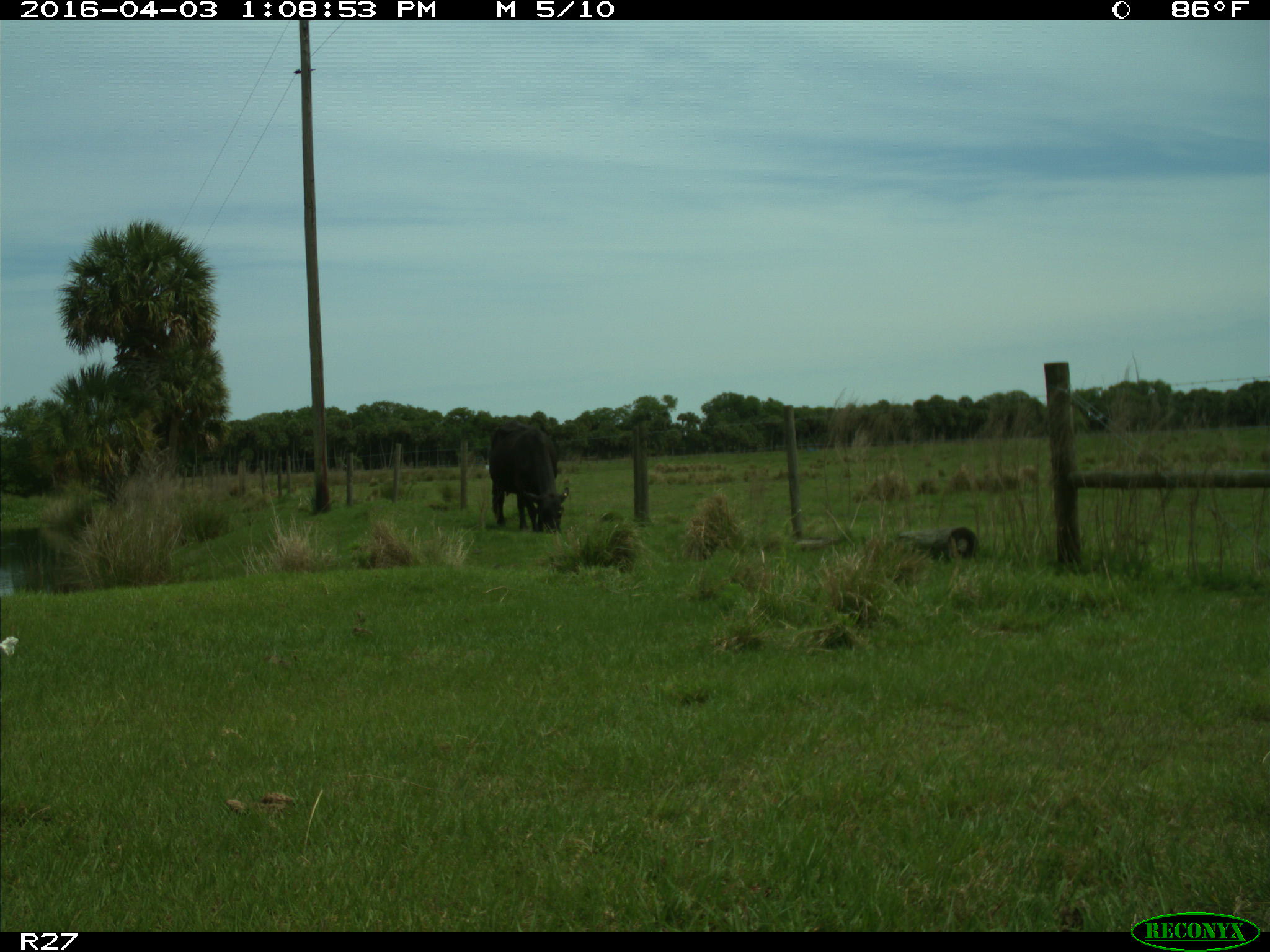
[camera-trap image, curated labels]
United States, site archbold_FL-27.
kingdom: Animalia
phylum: Chordata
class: Mammalia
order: Artiodactyla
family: Bovidae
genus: Bos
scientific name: Bos taurus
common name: domestic cow